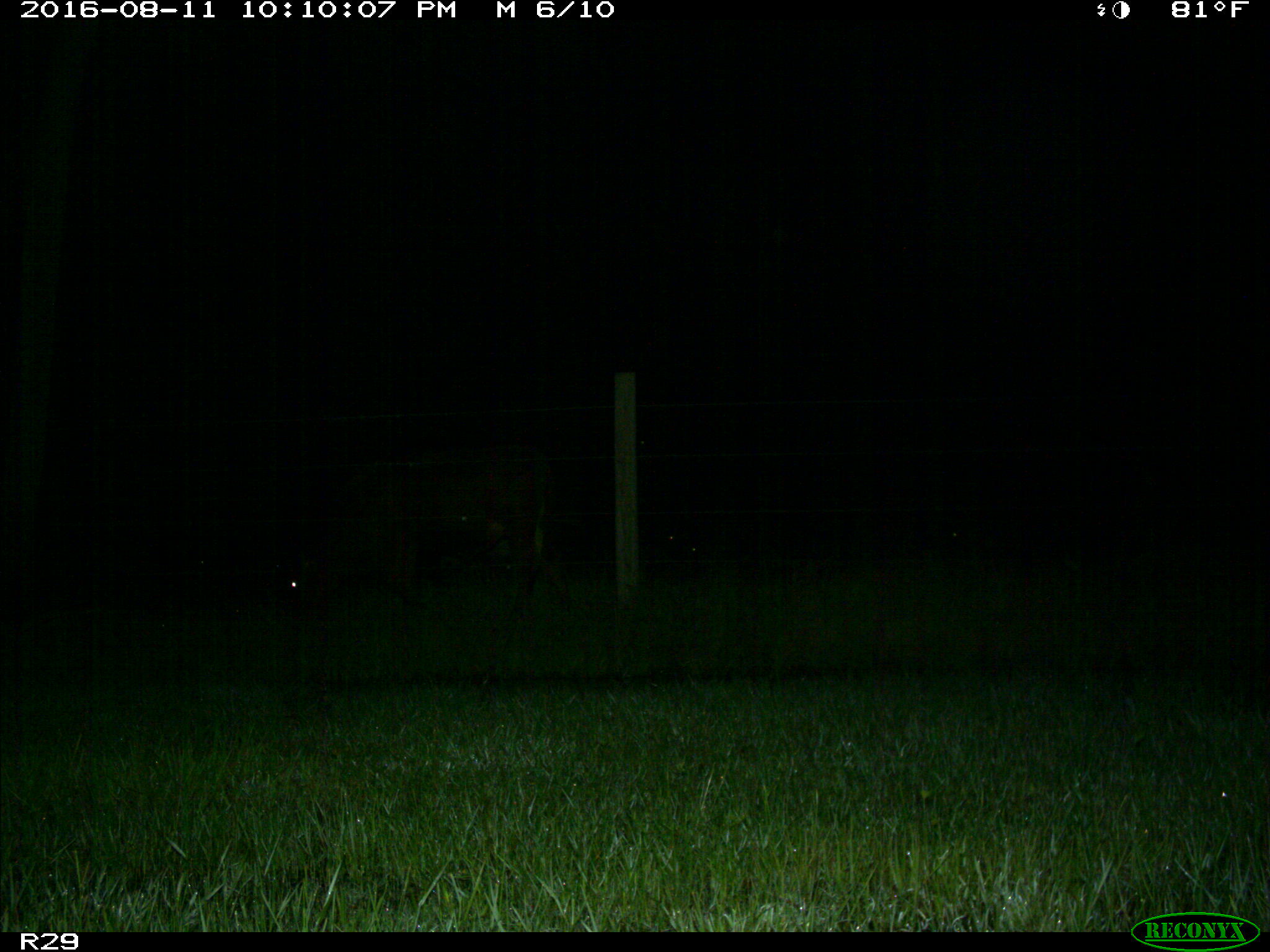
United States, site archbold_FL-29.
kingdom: Animalia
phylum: Chordata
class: Mammalia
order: Artiodactyla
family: Bovidae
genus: Bos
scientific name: Bos taurus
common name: domestic cow